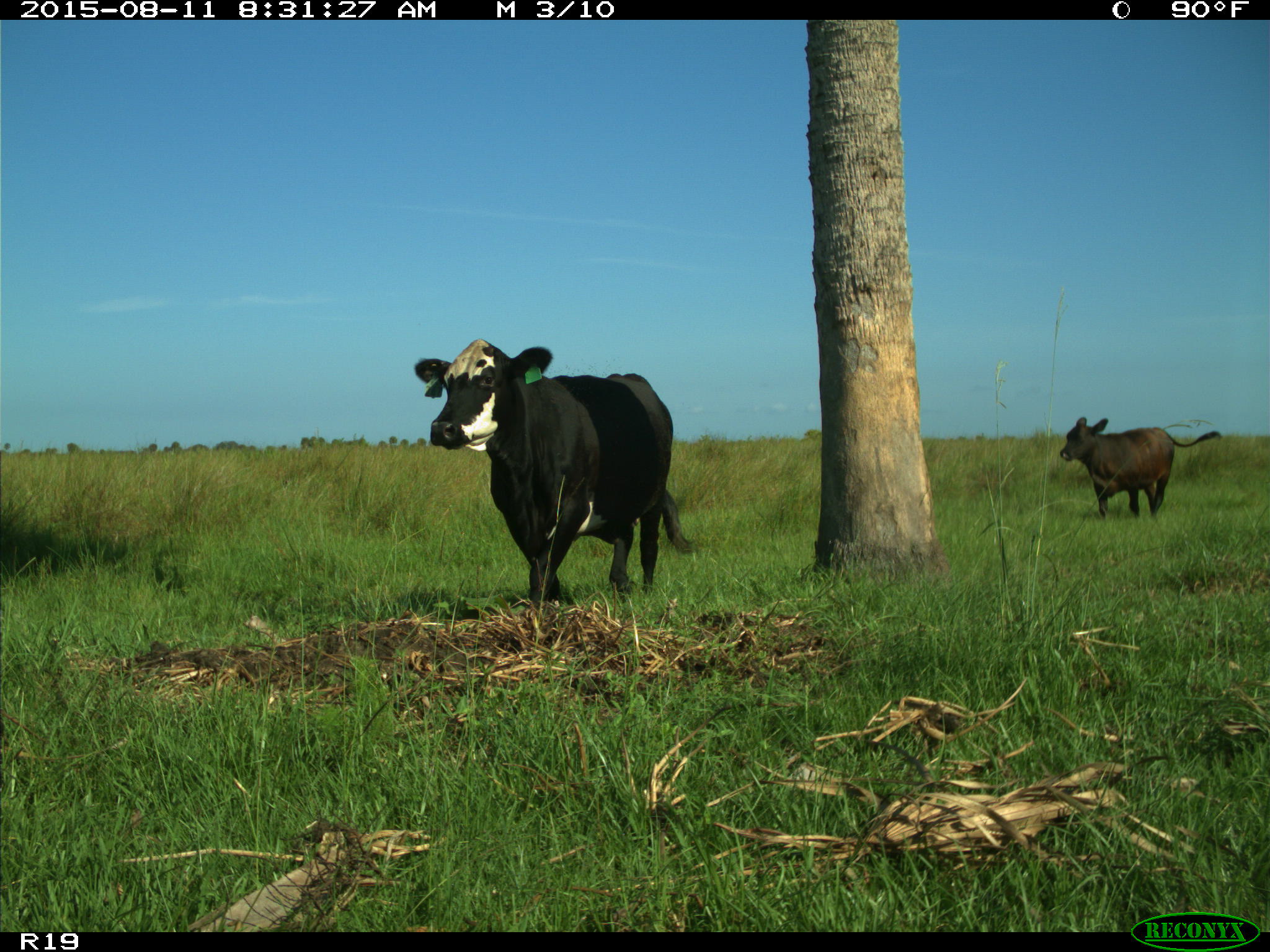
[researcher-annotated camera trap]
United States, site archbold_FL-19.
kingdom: Animalia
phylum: Chordata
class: Mammalia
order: Artiodactyla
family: Bovidae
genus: Bos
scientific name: Bos taurus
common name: domestic cow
Bos taurus (domestic cow).